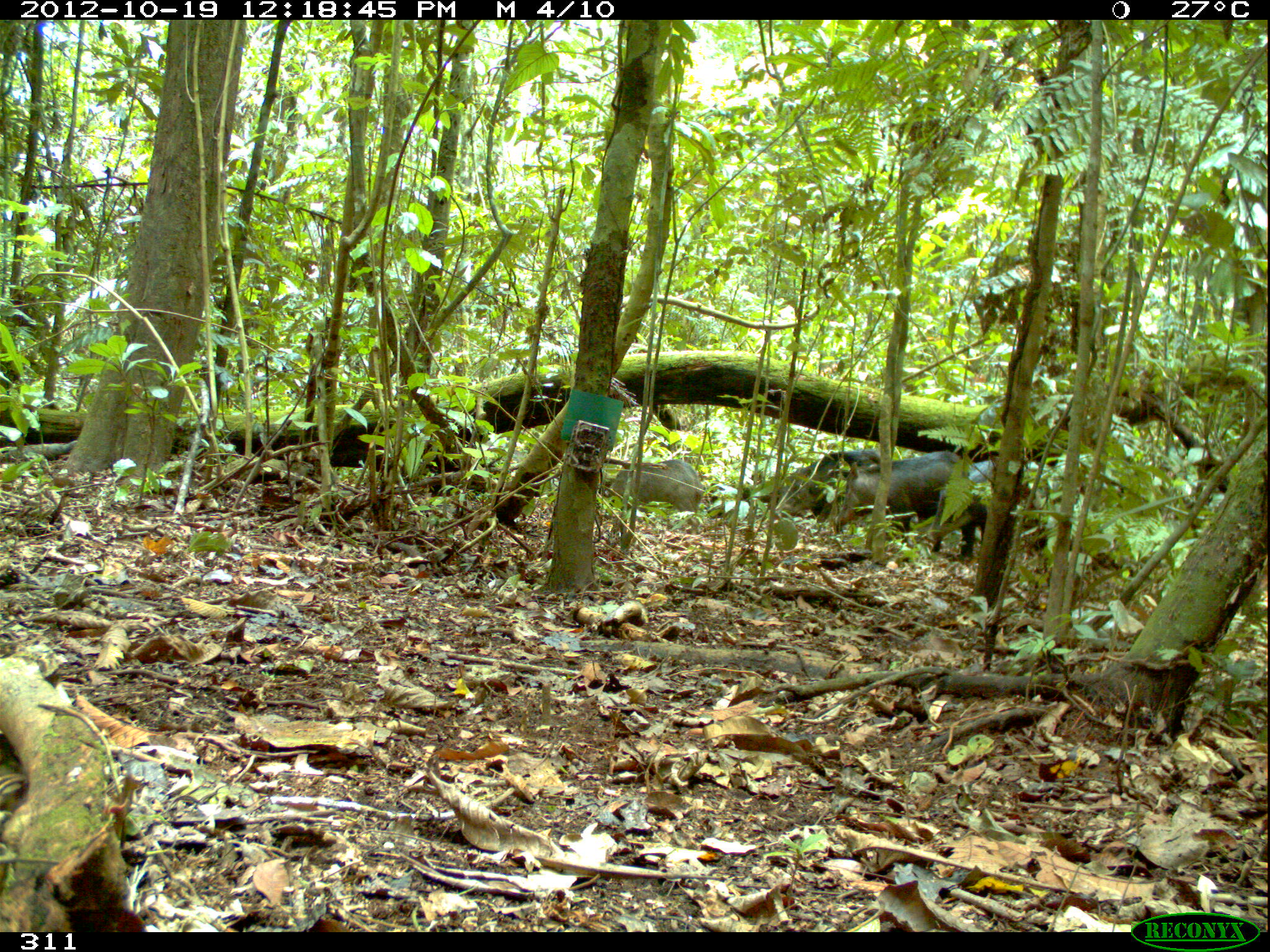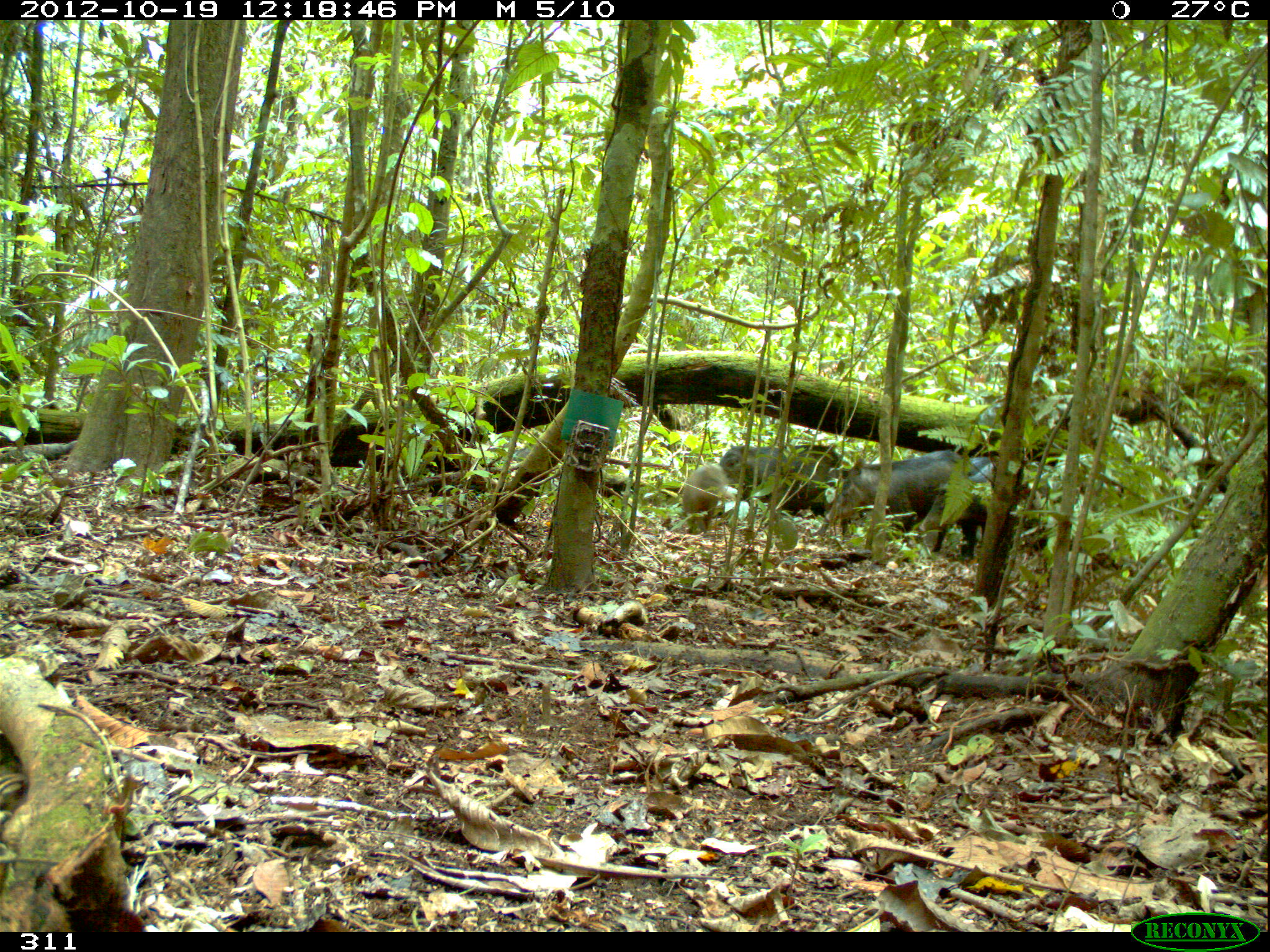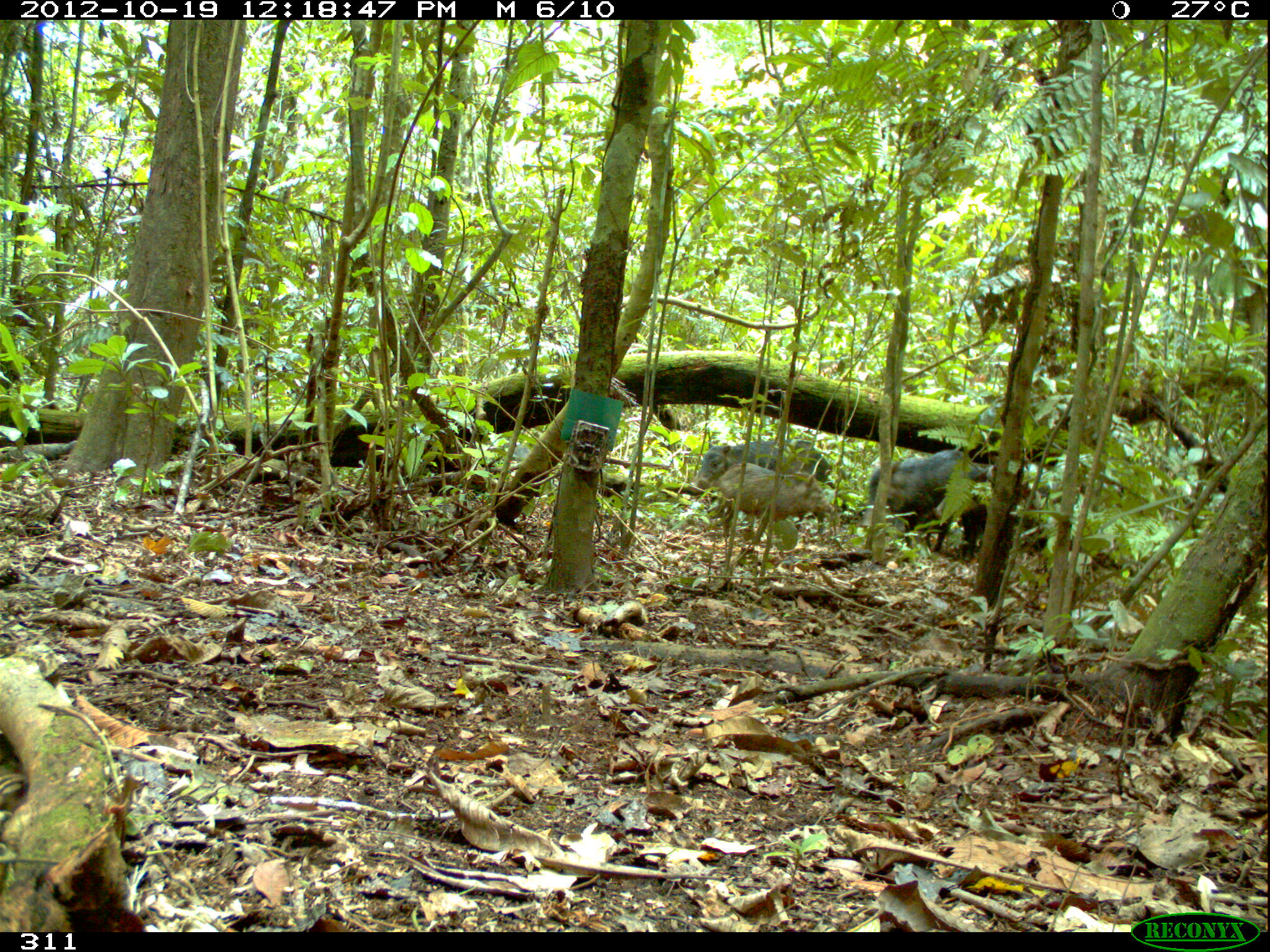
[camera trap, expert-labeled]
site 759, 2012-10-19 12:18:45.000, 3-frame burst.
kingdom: Animalia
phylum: Chordata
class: Mammalia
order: Artiodactyla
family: Tayassuidae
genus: Tayassu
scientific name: Tayassu pecari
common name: white-lipped peccary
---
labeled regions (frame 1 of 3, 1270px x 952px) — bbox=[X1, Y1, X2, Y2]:
tayassu pecari: bbox=[834, 450, 964, 552]; bbox=[926, 461, 1053, 559]; bbox=[776, 449, 881, 522]; bbox=[604, 459, 704, 534]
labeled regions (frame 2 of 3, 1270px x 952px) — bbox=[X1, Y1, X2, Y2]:
tayassu pecari: bbox=[826, 450, 965, 552]; bbox=[919, 457, 1054, 560]; bbox=[719, 445, 837, 516]; bbox=[682, 462, 732, 533]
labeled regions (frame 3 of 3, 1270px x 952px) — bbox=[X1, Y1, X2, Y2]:
tayassu pecari: bbox=[862, 448, 978, 552]; bbox=[931, 465, 1039, 559]; bbox=[713, 463, 835, 539]; bbox=[689, 438, 836, 492]